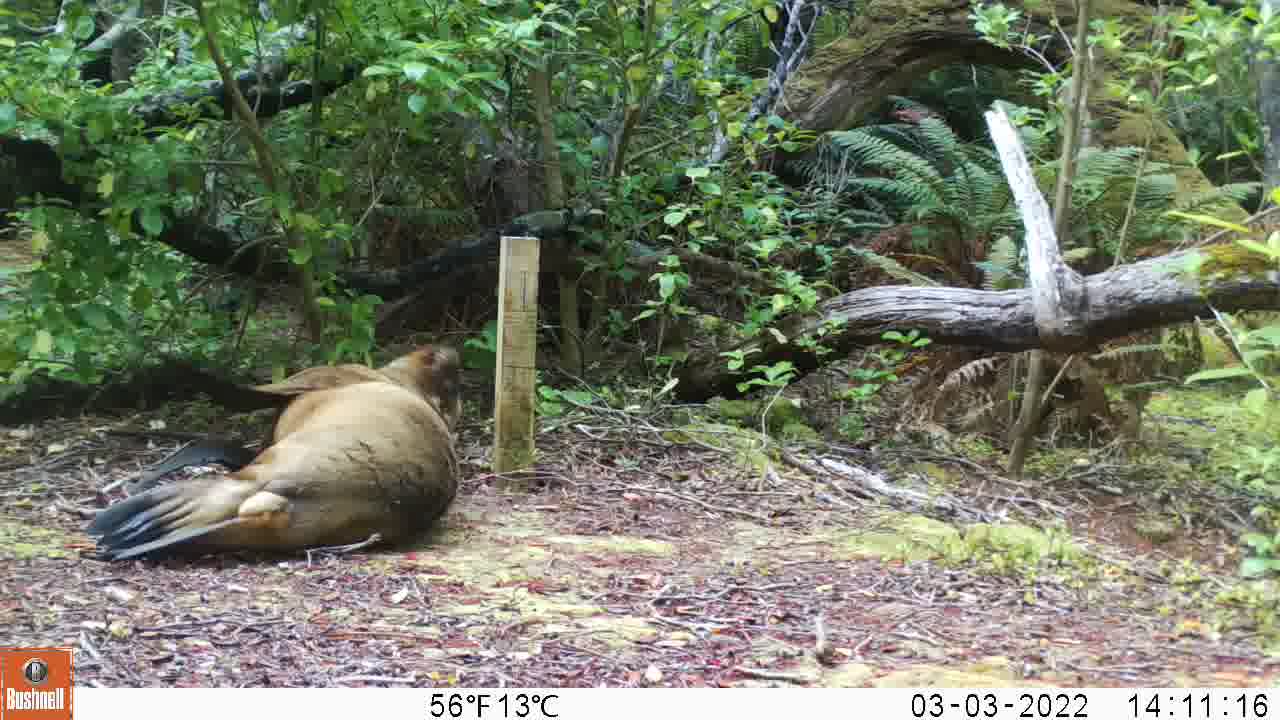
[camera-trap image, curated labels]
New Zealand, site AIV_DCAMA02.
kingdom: Animalia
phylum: Chordata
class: Mammalia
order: Carnivora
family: Otariidae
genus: Phocarctos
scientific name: Phocarctos hookeri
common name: new zealand sea lion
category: sealion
Sealion (new zealand sea lion) (Phocarctos hookeri).